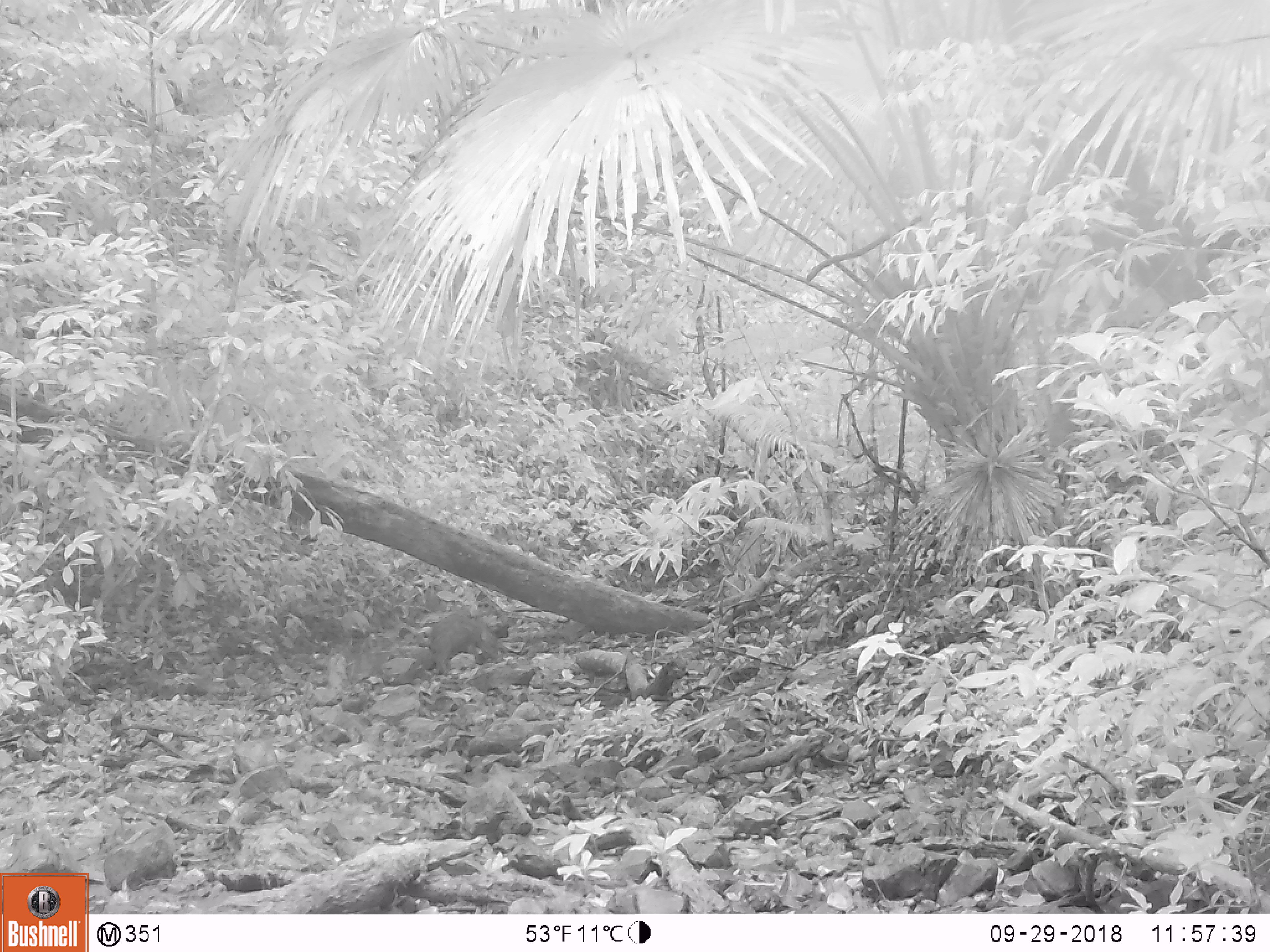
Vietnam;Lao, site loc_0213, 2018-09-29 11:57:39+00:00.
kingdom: Animalia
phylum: Chordata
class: Mammalia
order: Artiodactyla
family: Suidae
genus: Sus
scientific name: Sus scrofa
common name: eurasian wild pig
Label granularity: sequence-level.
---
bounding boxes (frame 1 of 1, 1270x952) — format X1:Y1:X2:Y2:
eurasian wild pig: 428:613:507:676